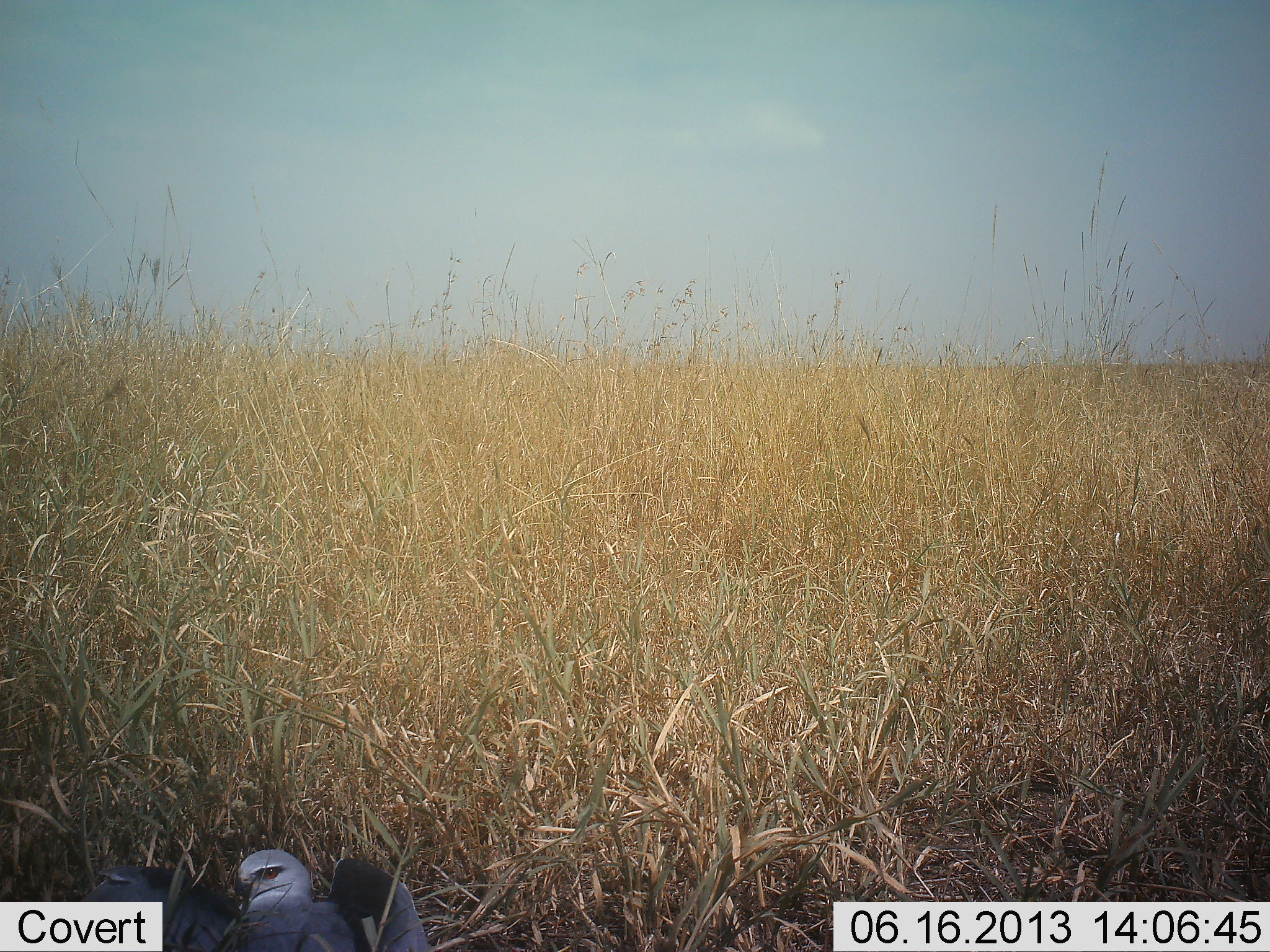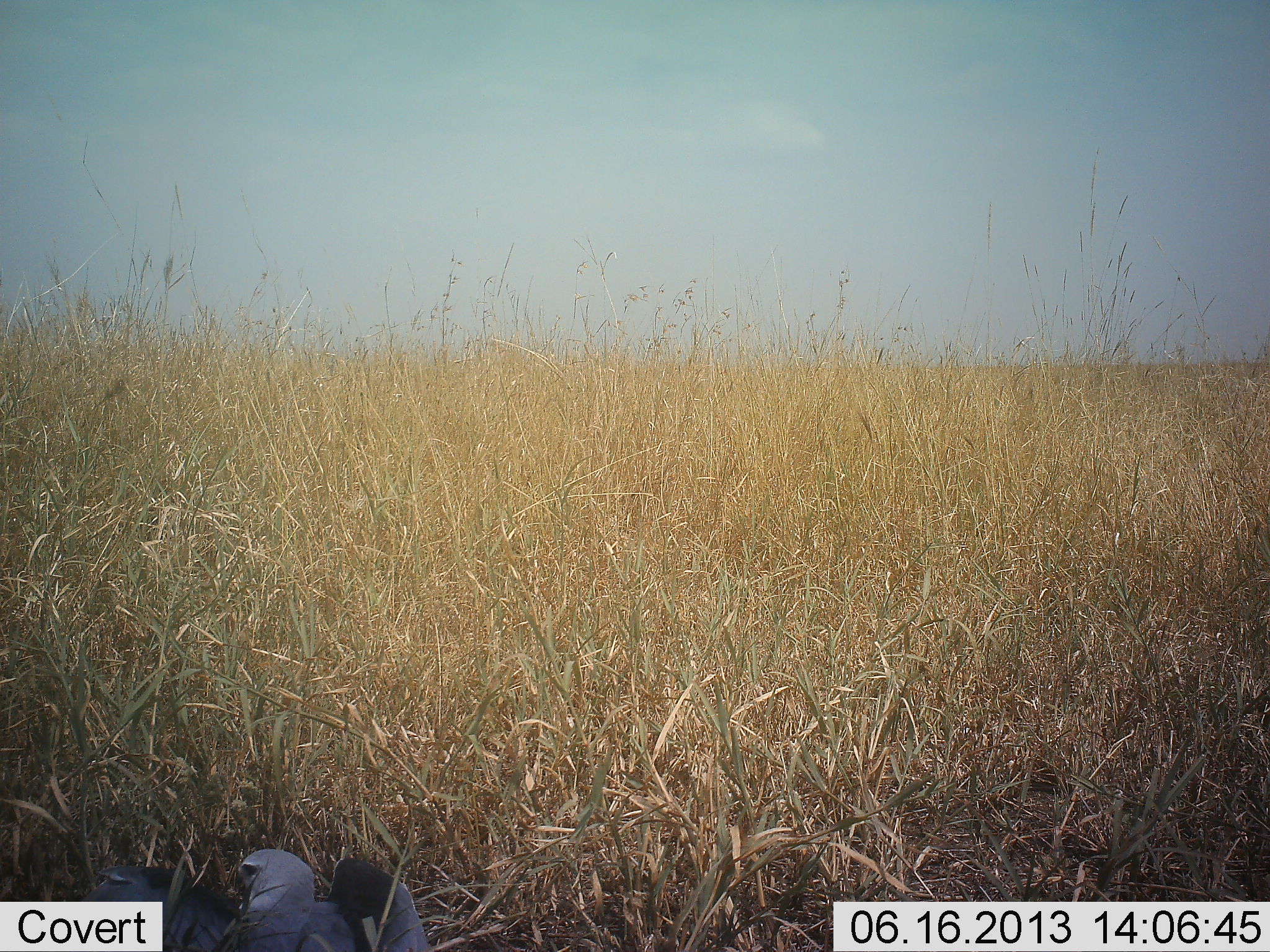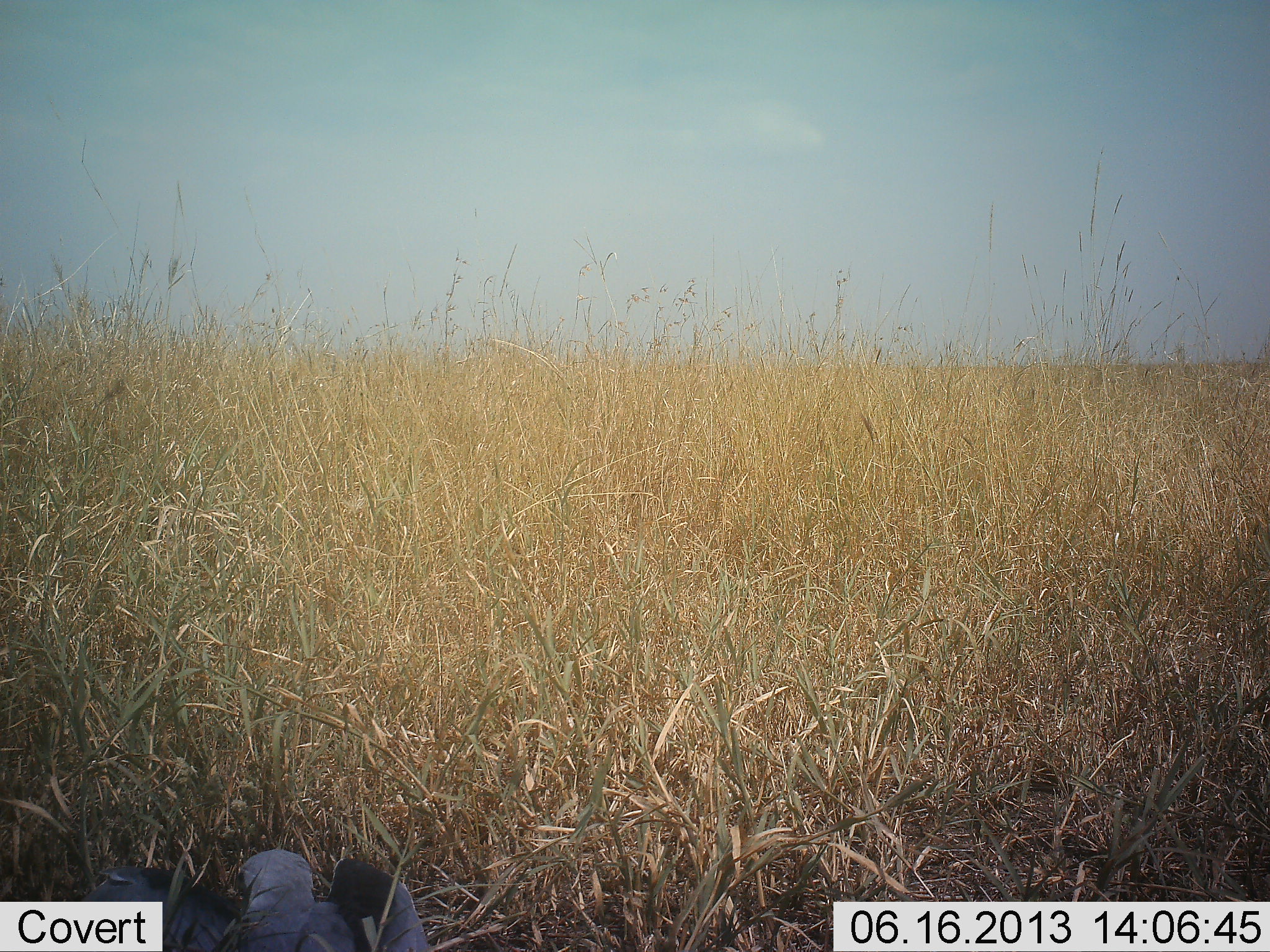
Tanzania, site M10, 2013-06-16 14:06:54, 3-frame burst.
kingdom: Animalia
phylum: Chordata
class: Aves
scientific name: Aves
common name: bird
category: otherbird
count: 1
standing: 65%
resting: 30%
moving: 4%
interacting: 0%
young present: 0%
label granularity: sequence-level